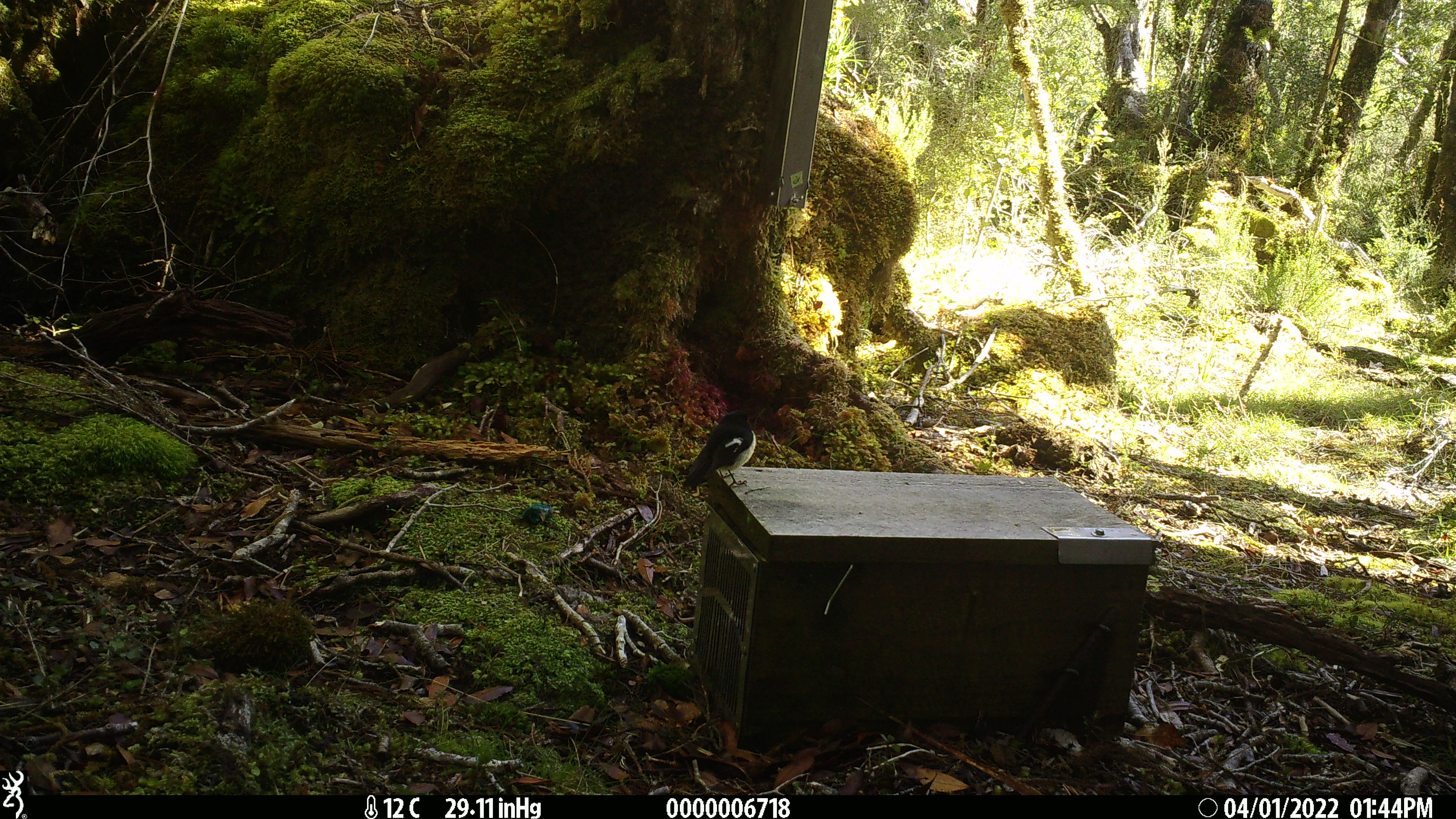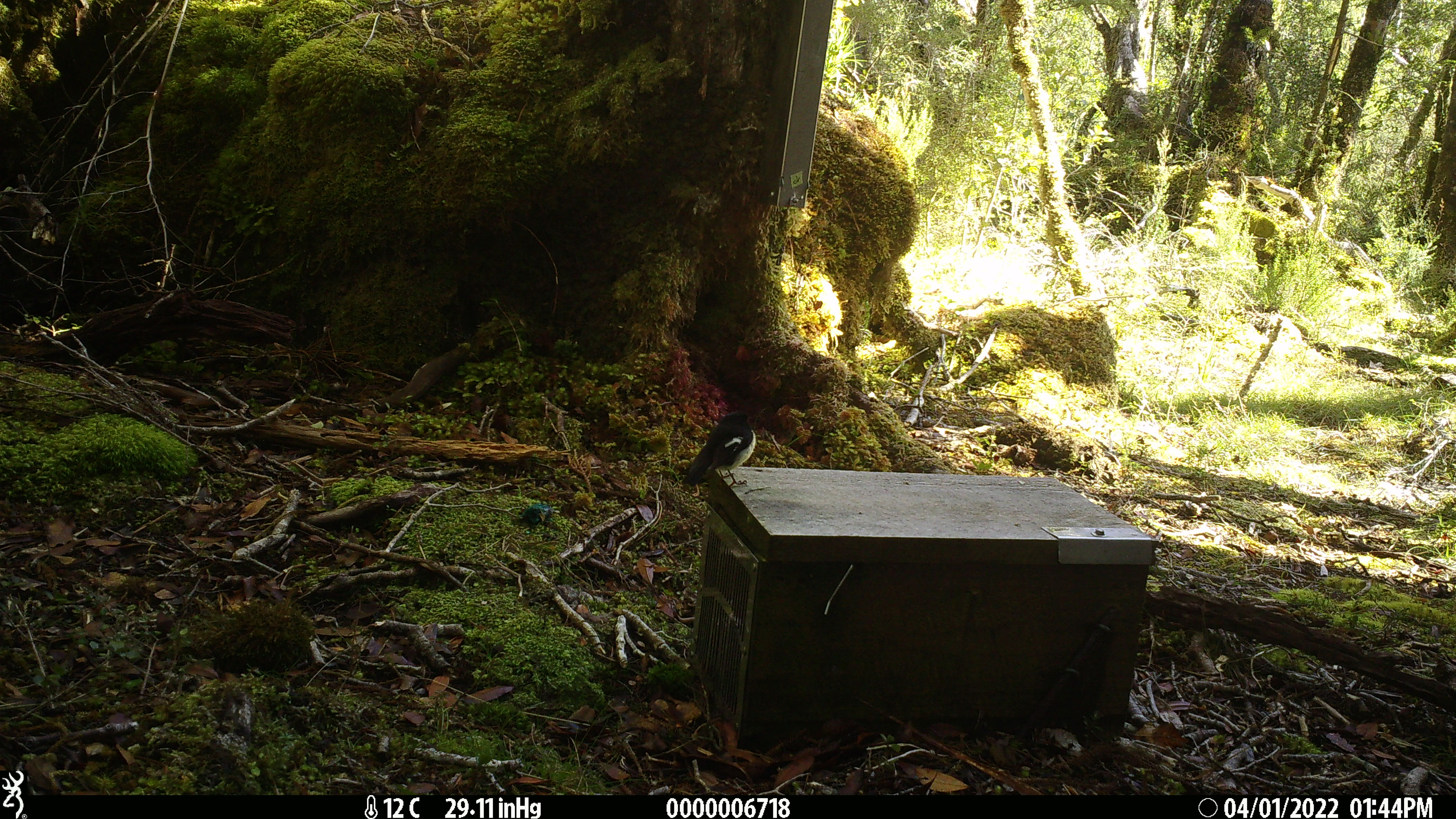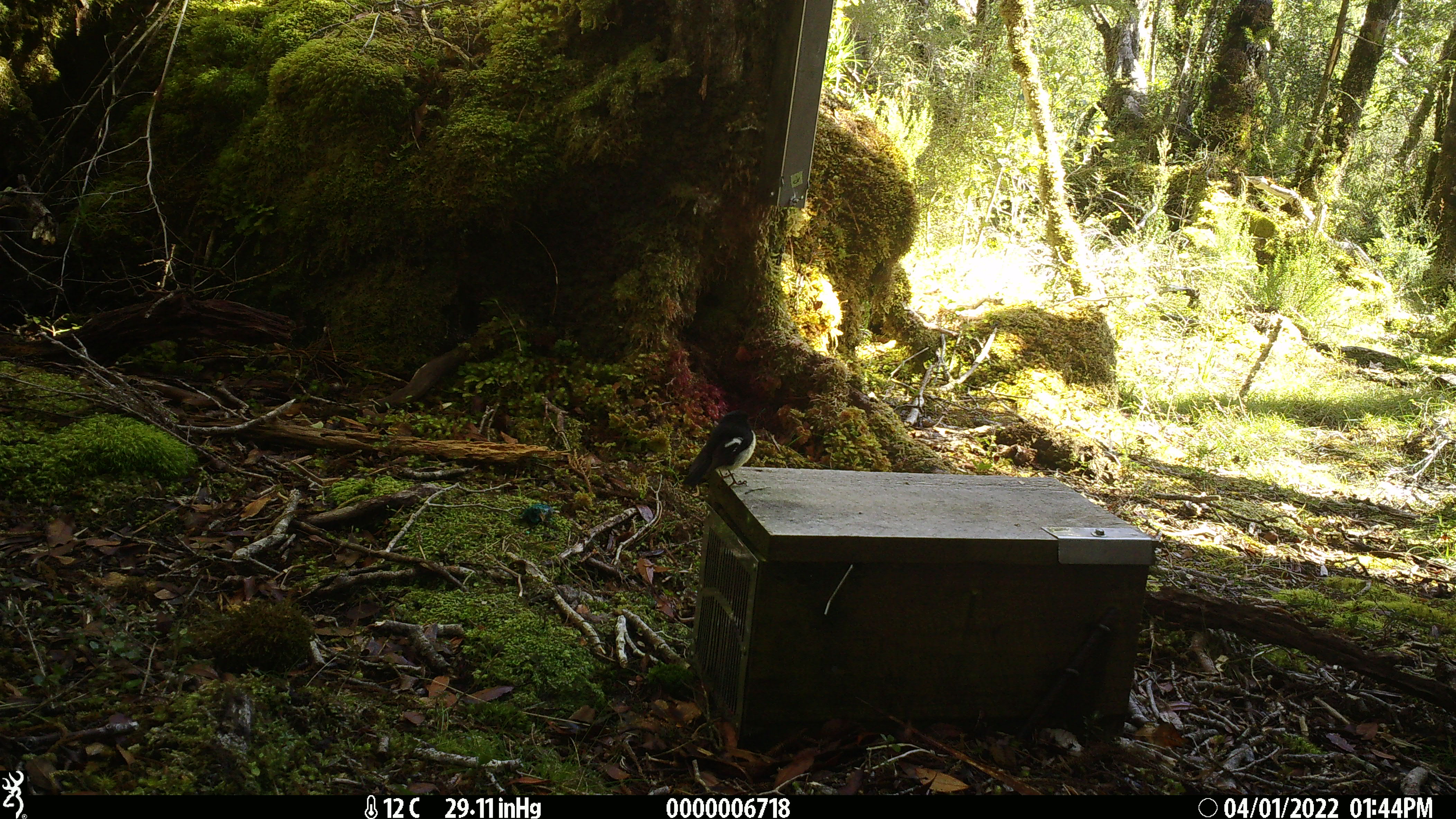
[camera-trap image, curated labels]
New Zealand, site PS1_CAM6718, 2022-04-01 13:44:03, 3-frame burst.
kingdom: Animalia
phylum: Chordata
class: Aves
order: Passeriformes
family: Petroicidae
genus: Petroica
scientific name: Petroica macrocephala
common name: tomtit